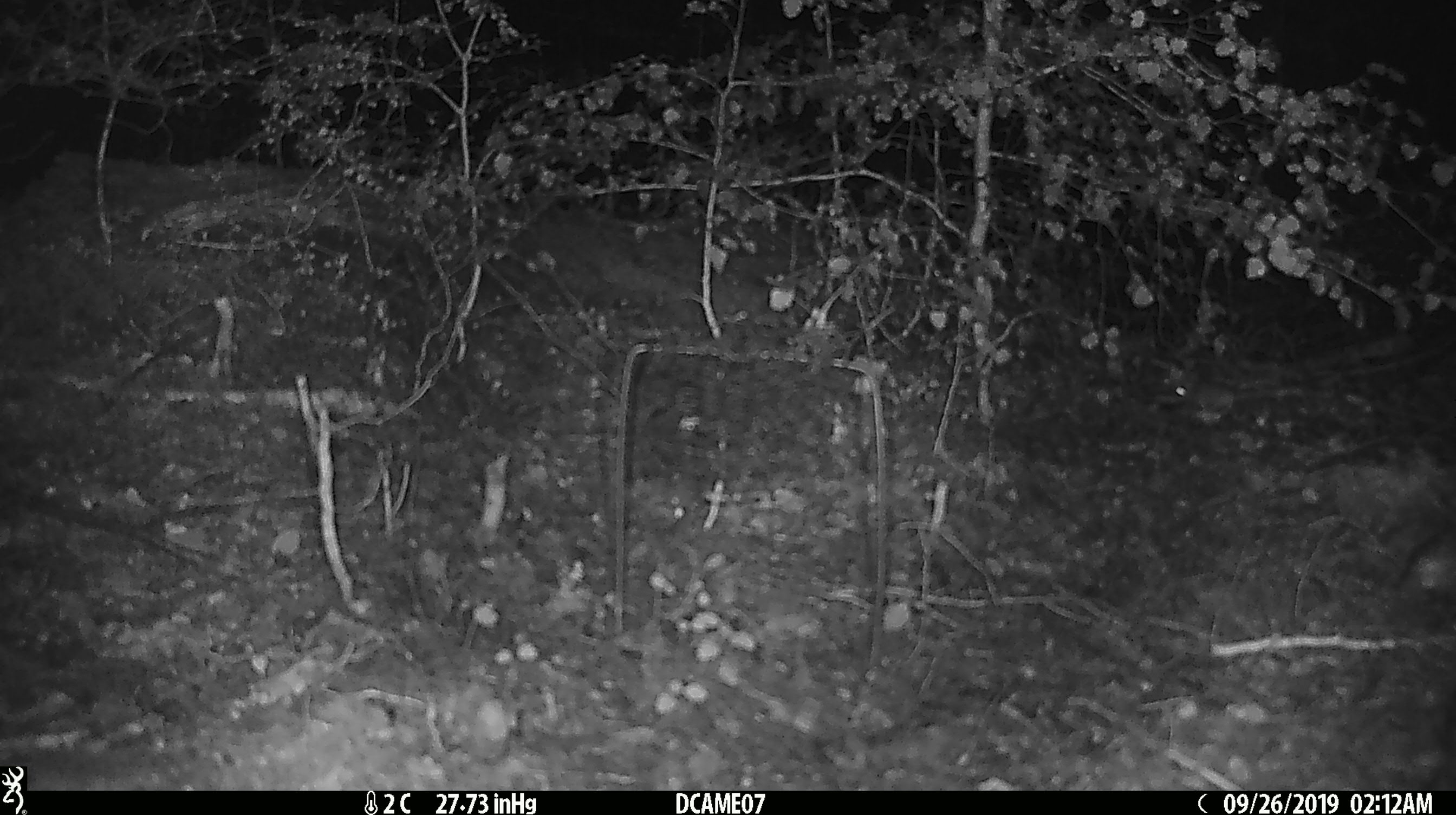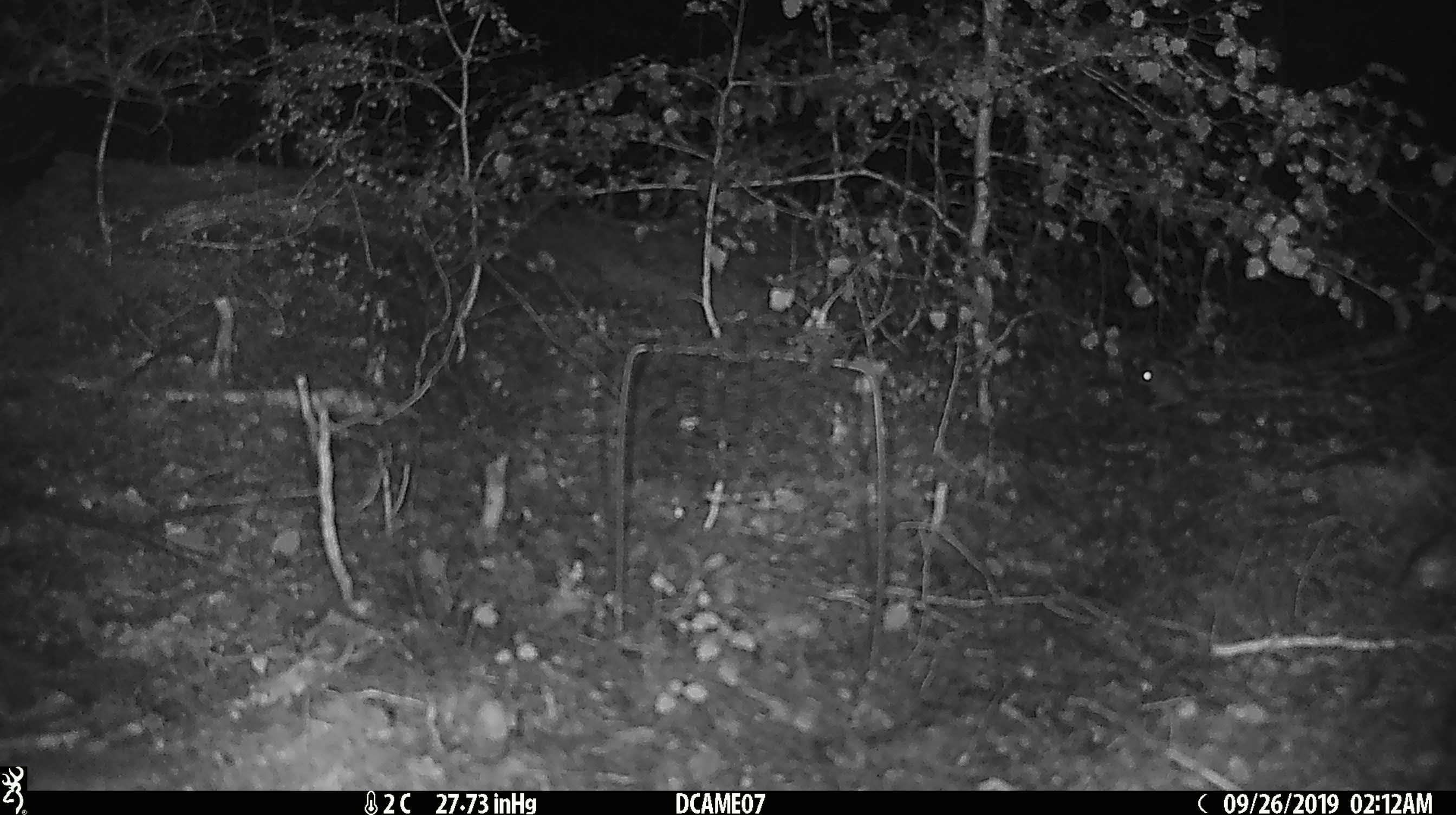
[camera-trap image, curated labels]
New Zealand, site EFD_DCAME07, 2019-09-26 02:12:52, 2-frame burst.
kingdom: Animalia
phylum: Chordata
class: Mammalia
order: Rodentia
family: Muridae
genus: Mus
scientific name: Mus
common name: mouse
Mouse (Mus).